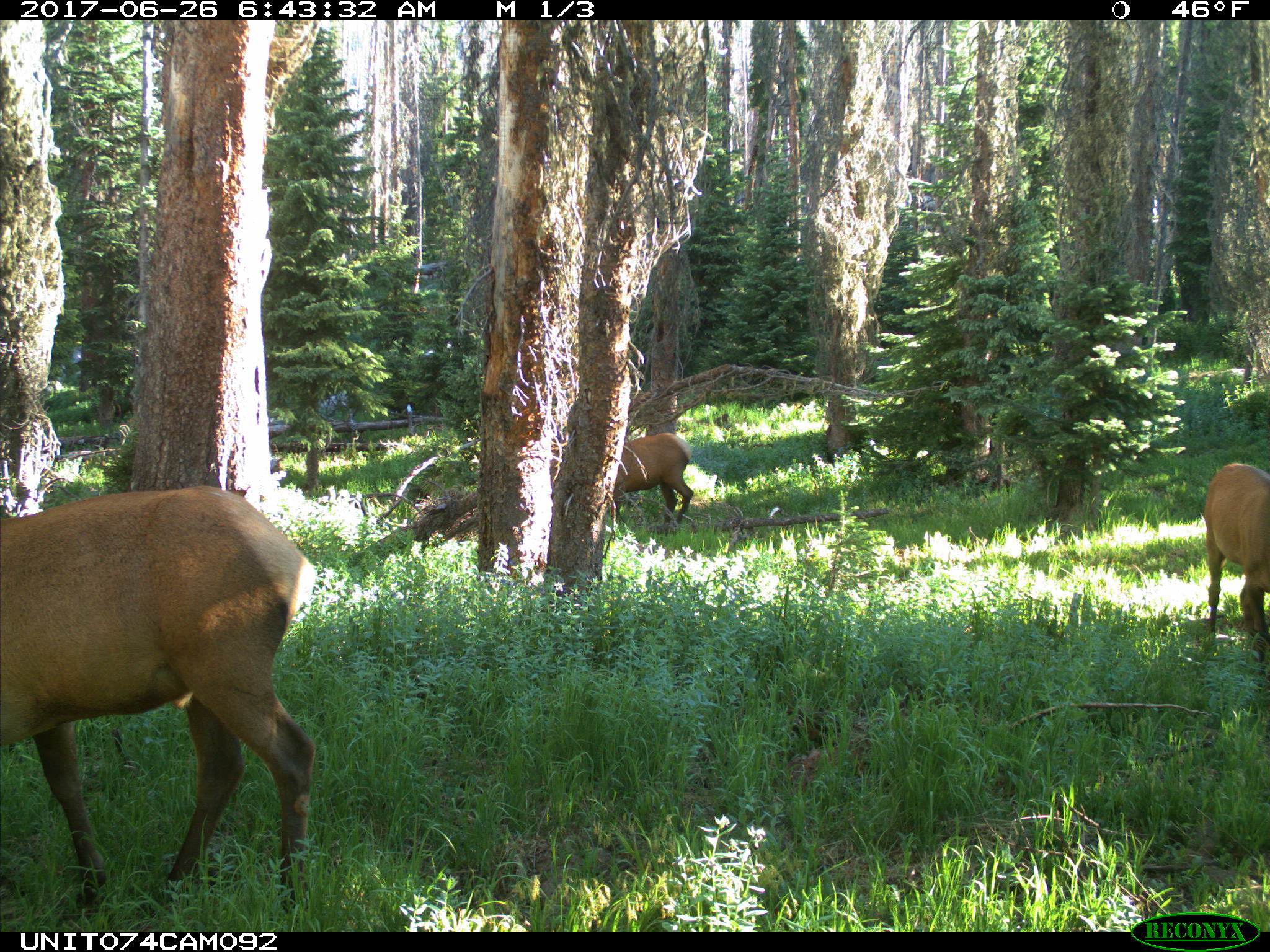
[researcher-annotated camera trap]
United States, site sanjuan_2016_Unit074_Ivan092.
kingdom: Animalia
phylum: Chordata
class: Mammalia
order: Artiodactyla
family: Cervidae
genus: Cervus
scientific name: Cervus elaphus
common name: red deer